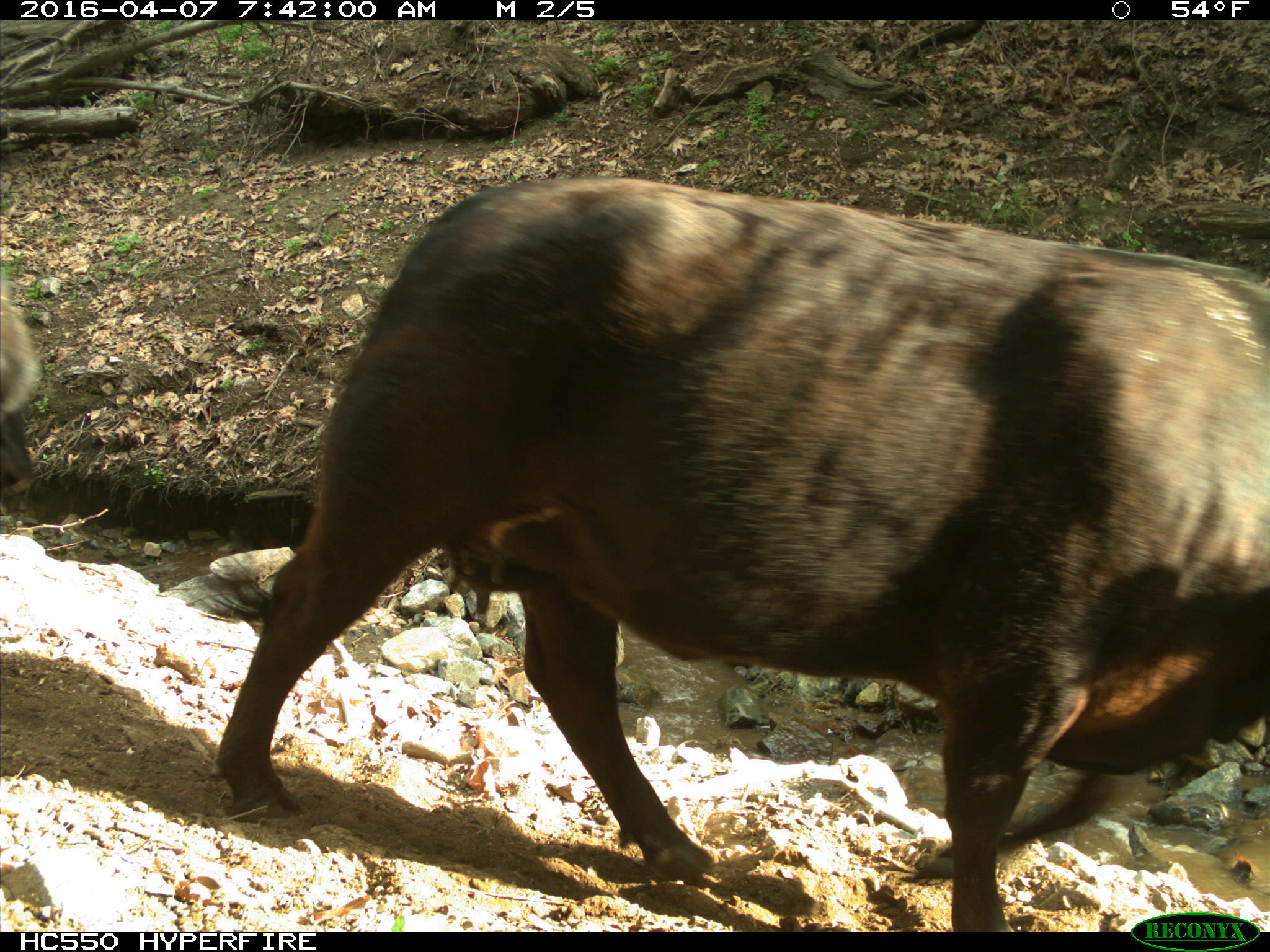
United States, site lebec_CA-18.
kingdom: Animalia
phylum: Chordata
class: Mammalia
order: Artiodactyla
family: Bovidae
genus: Bos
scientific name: Bos taurus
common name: domestic cow